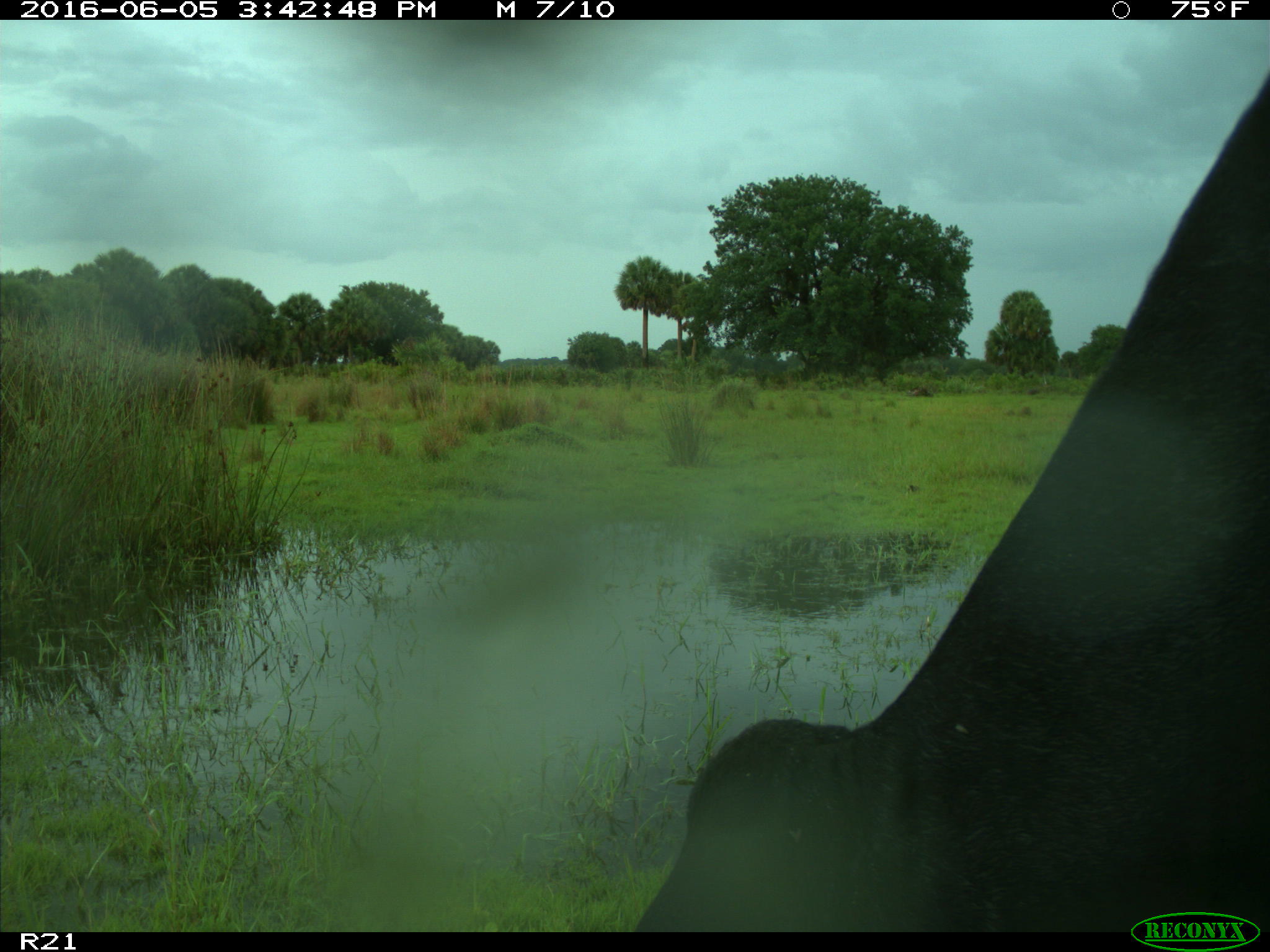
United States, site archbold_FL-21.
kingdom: Animalia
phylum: Chordata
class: Mammalia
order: Artiodactyla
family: Bovidae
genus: Bos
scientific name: Bos taurus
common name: domestic cow